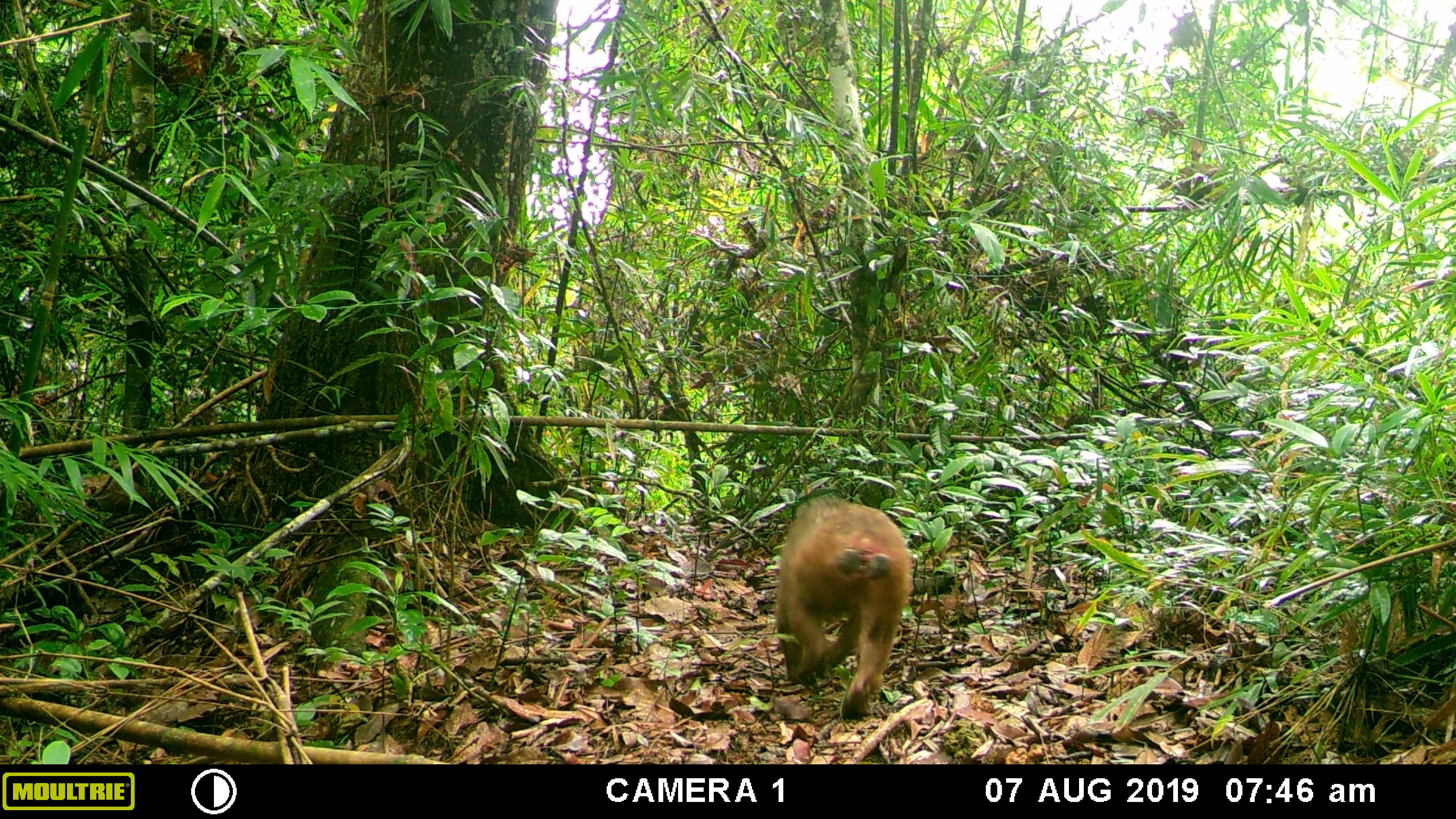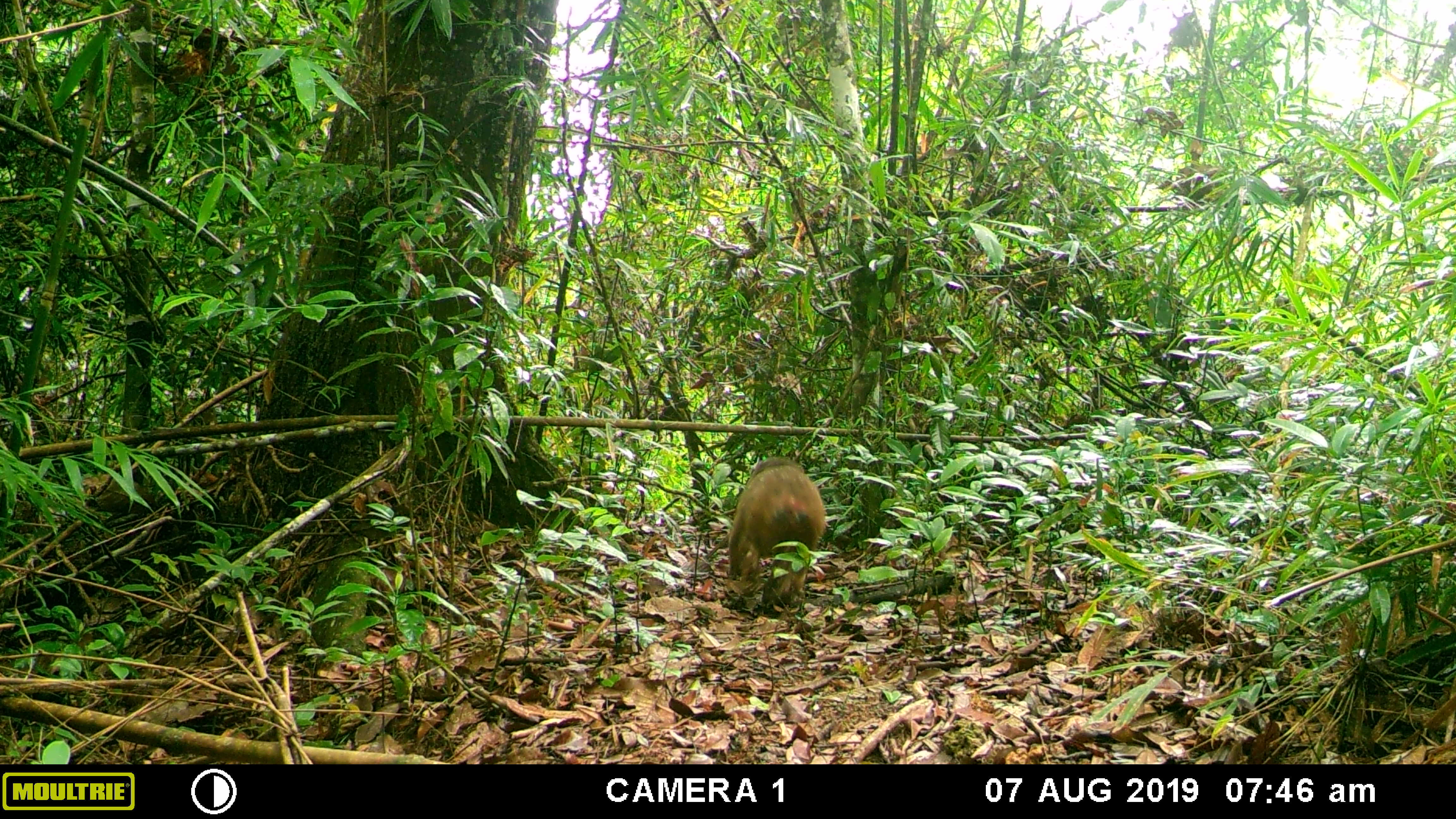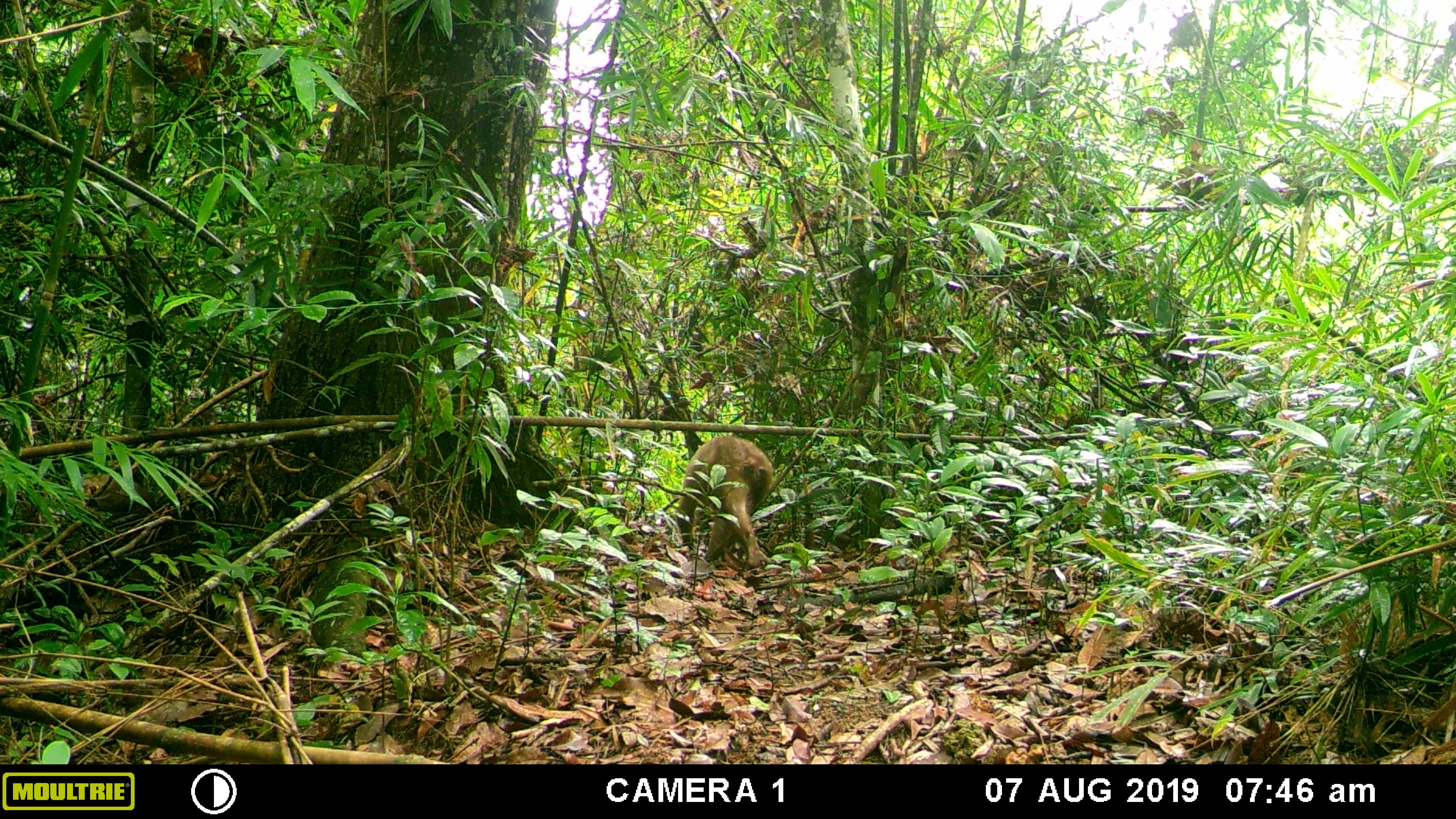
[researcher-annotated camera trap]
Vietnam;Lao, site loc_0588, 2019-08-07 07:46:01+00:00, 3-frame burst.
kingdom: Animalia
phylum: Chordata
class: Mammalia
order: Primates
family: Cercopithecidae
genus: Macaca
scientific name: Macaca arctoides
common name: stump-tailed macaque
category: stump tailed macaque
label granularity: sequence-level